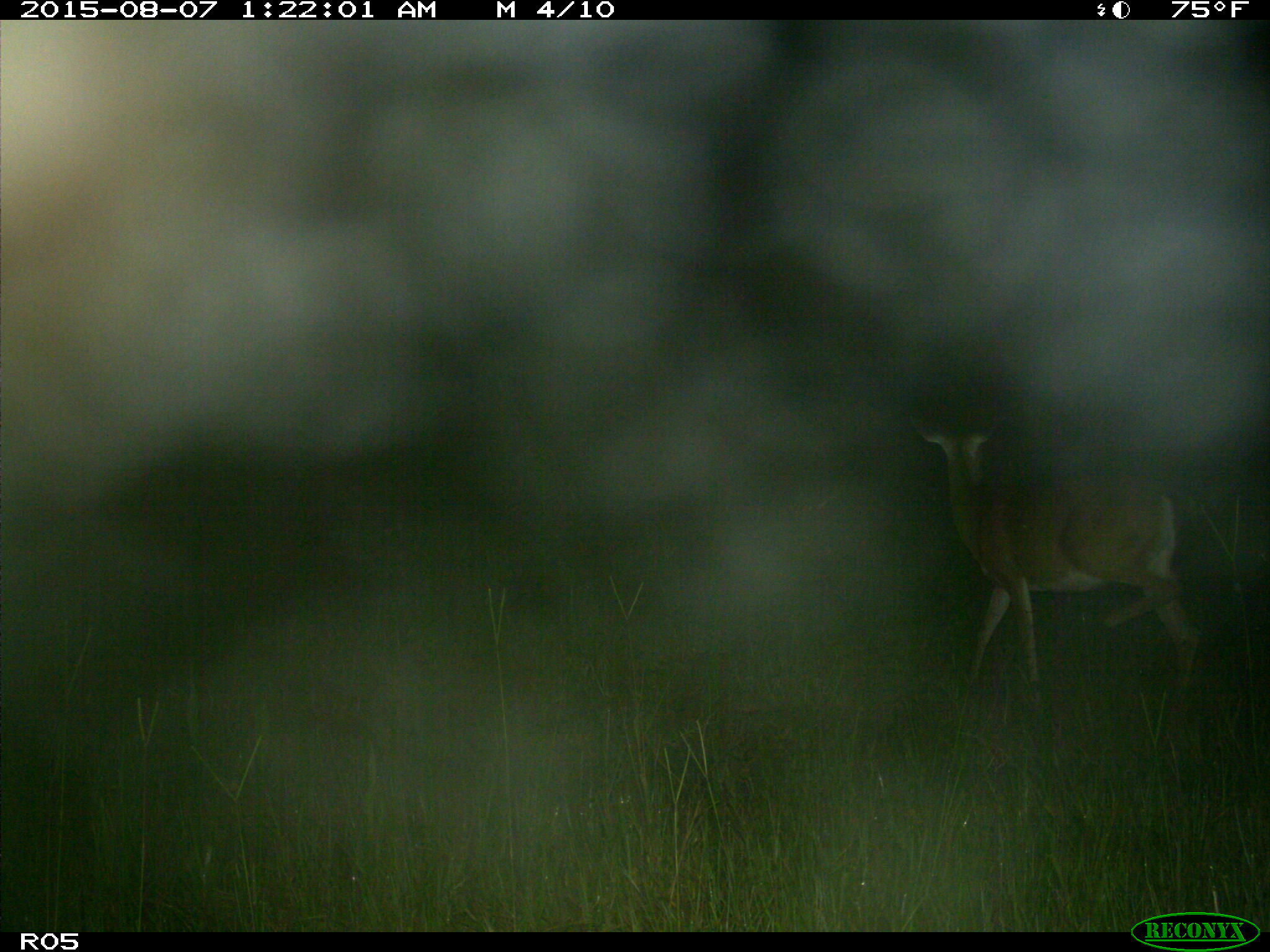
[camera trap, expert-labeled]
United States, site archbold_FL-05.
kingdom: Animalia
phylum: Chordata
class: Mammalia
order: Artiodactyla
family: Cervidae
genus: Odocoileus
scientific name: Odocoileus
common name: deer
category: unidentified deer